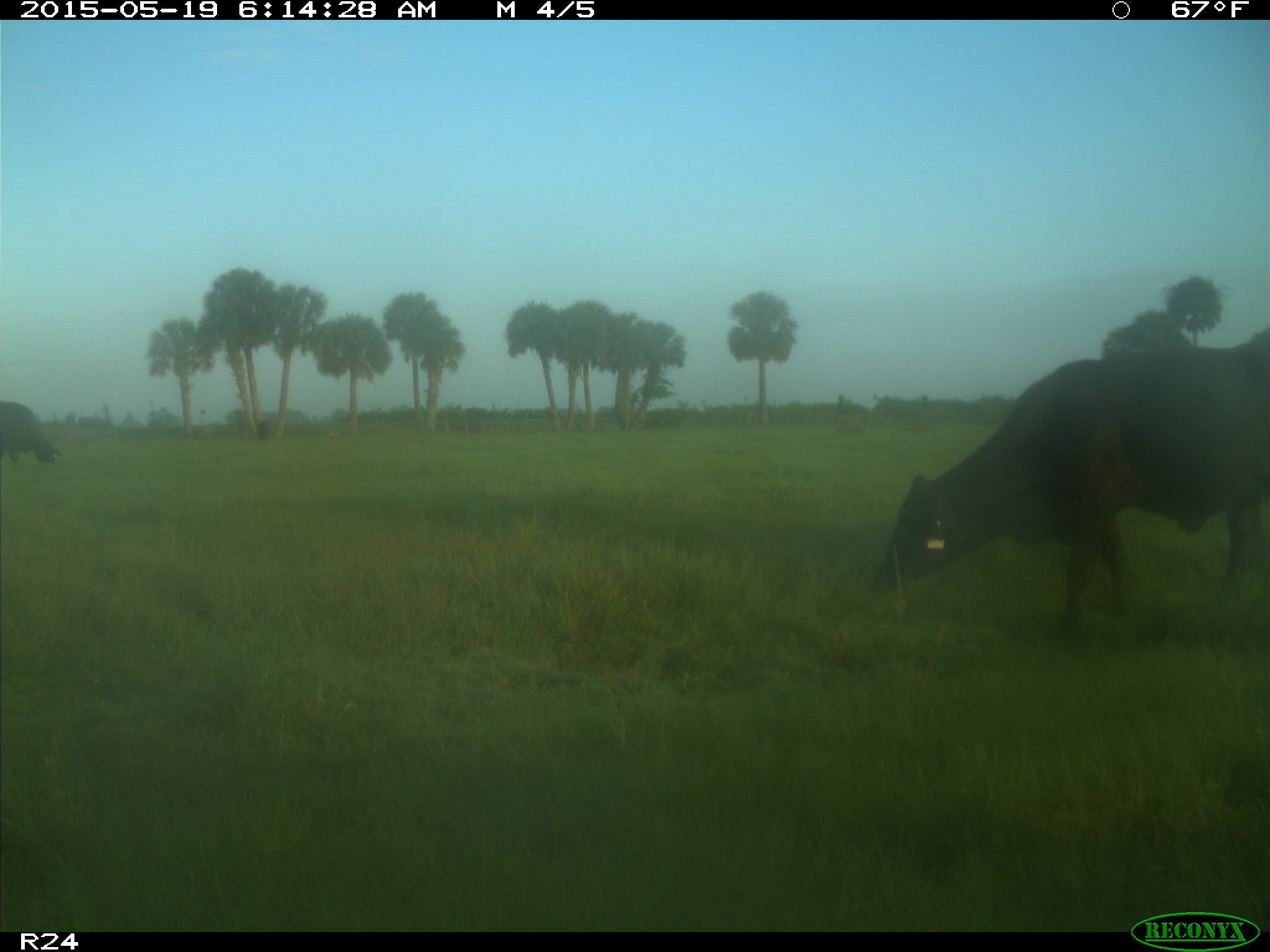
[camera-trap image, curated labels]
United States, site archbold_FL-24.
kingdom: Animalia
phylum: Chordata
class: Mammalia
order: Artiodactyla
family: Bovidae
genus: Bos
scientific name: Bos taurus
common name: domestic cow